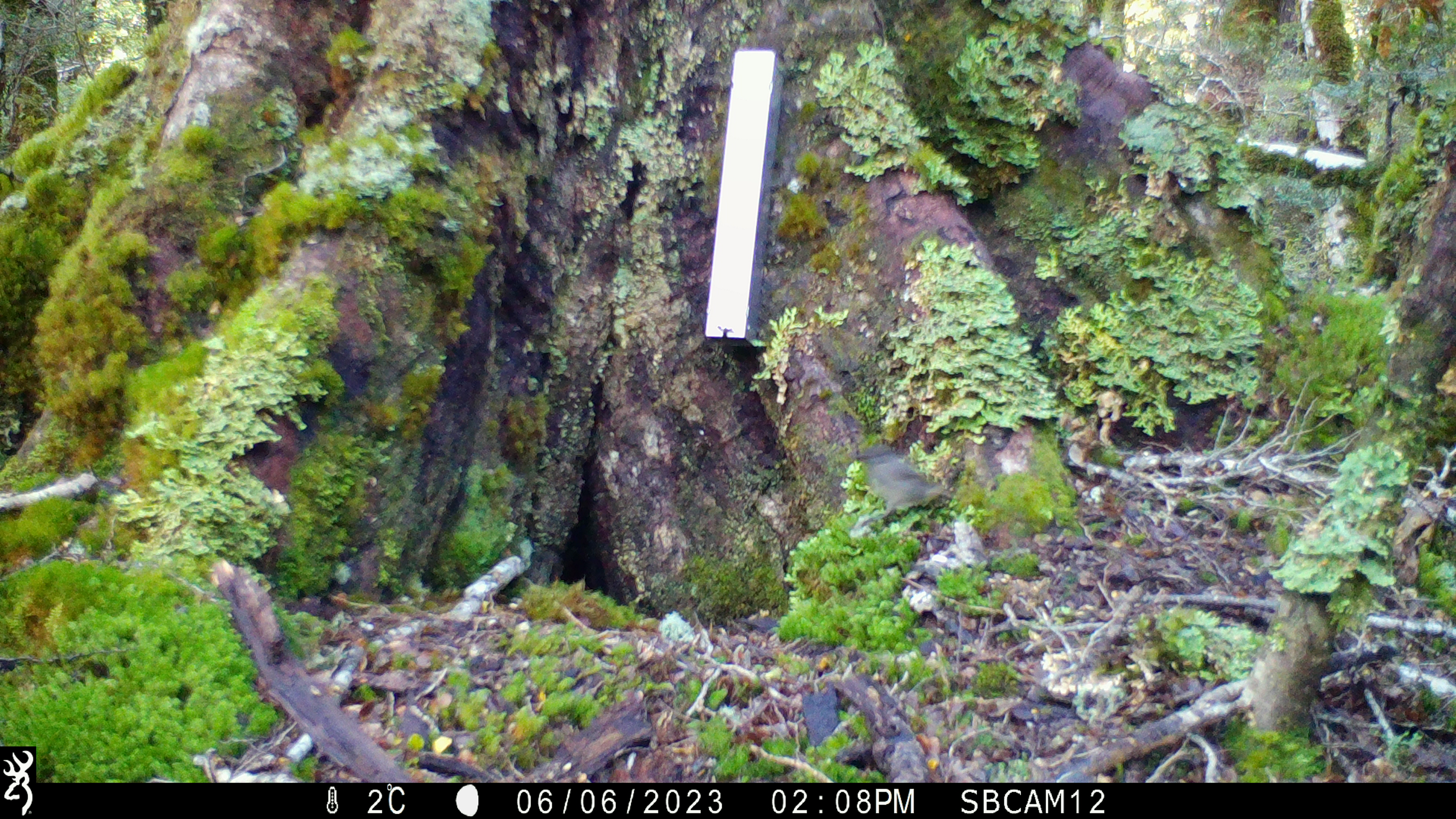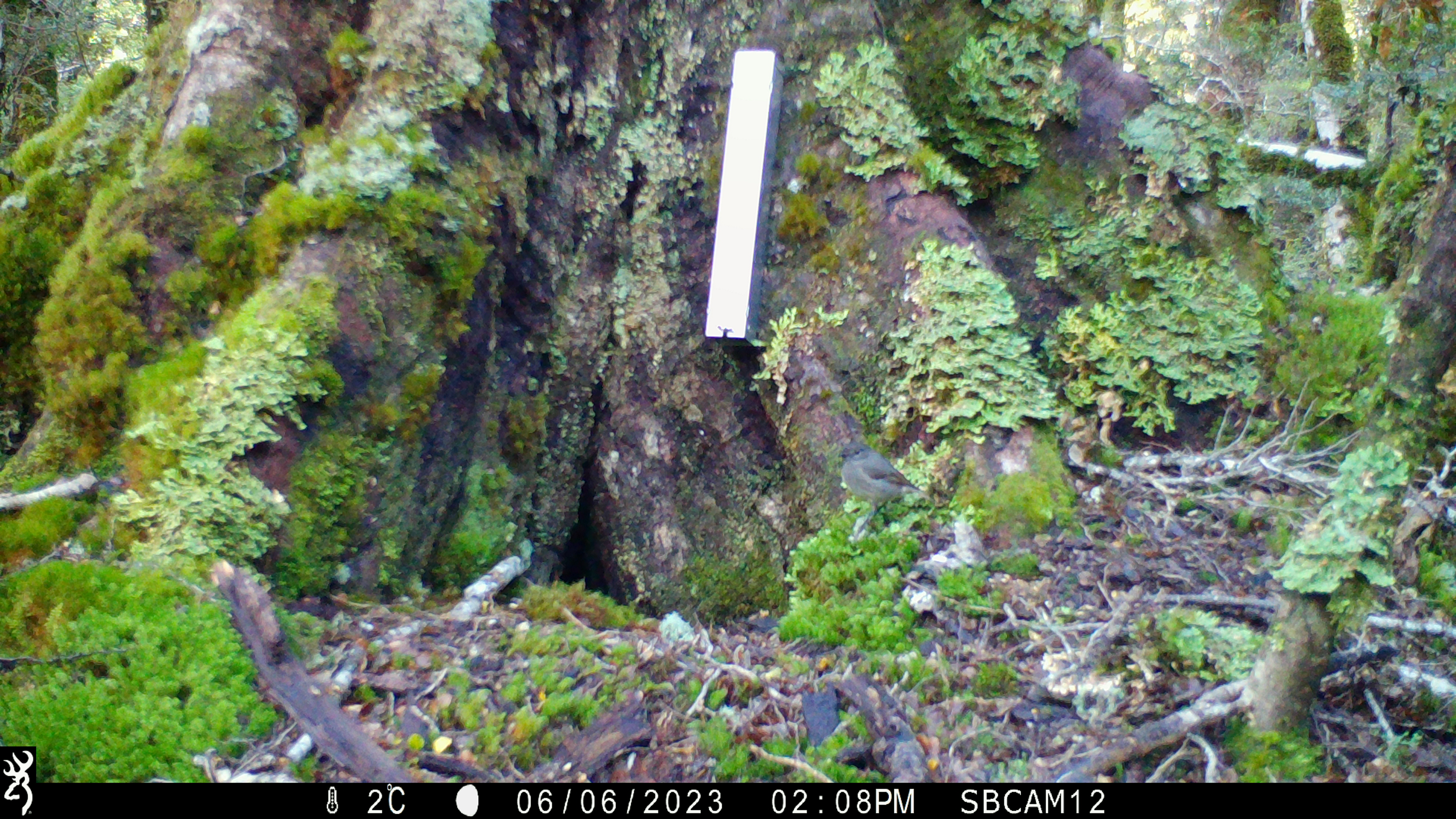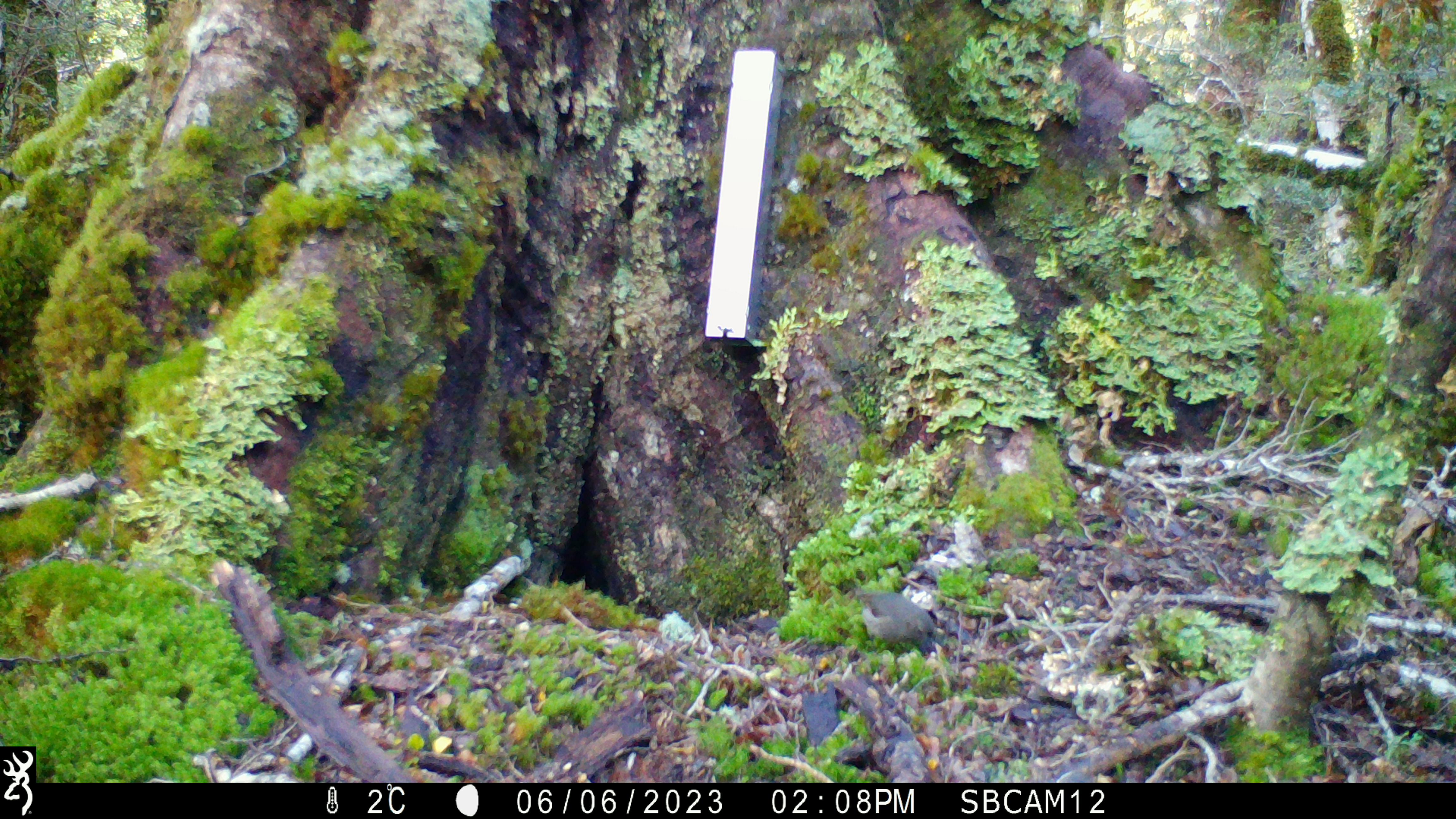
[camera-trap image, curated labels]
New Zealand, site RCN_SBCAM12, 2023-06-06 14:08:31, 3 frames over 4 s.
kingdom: Animalia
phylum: Chordata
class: Aves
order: Passeriformes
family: Petroicidae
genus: Petroica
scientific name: Petroica australis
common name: new zealand robin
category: robin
Robin (new zealand robin) (Petroica australis).